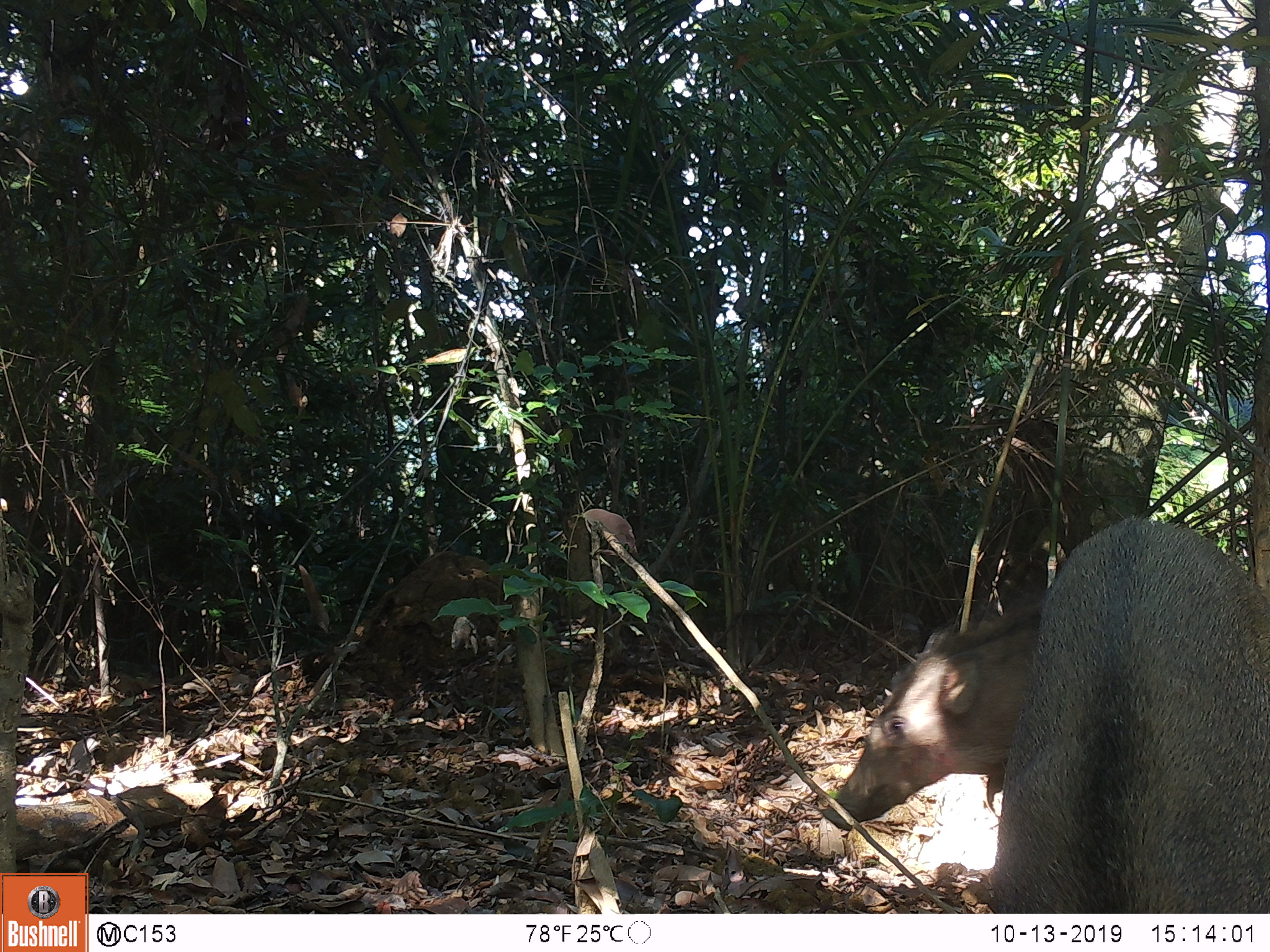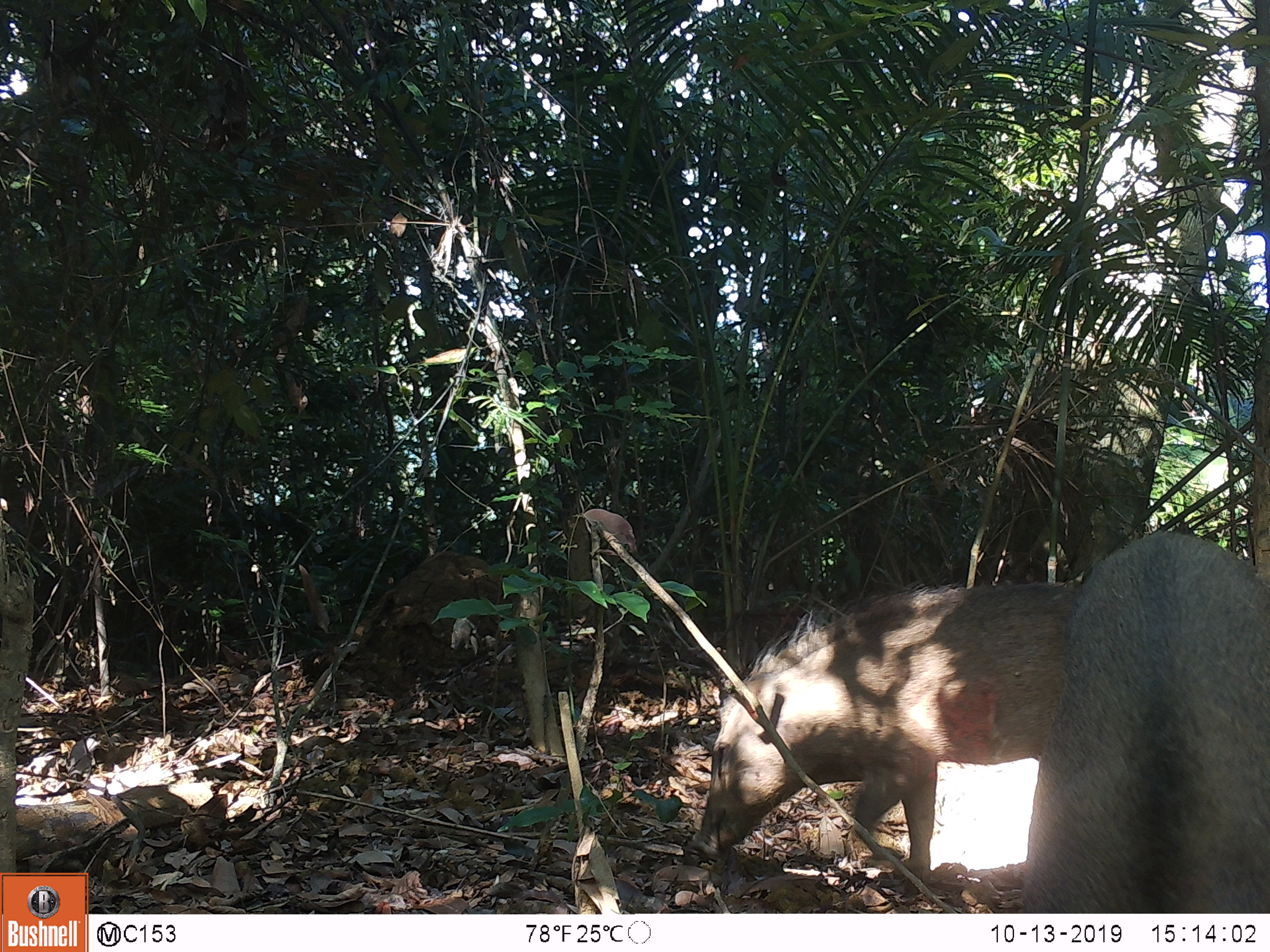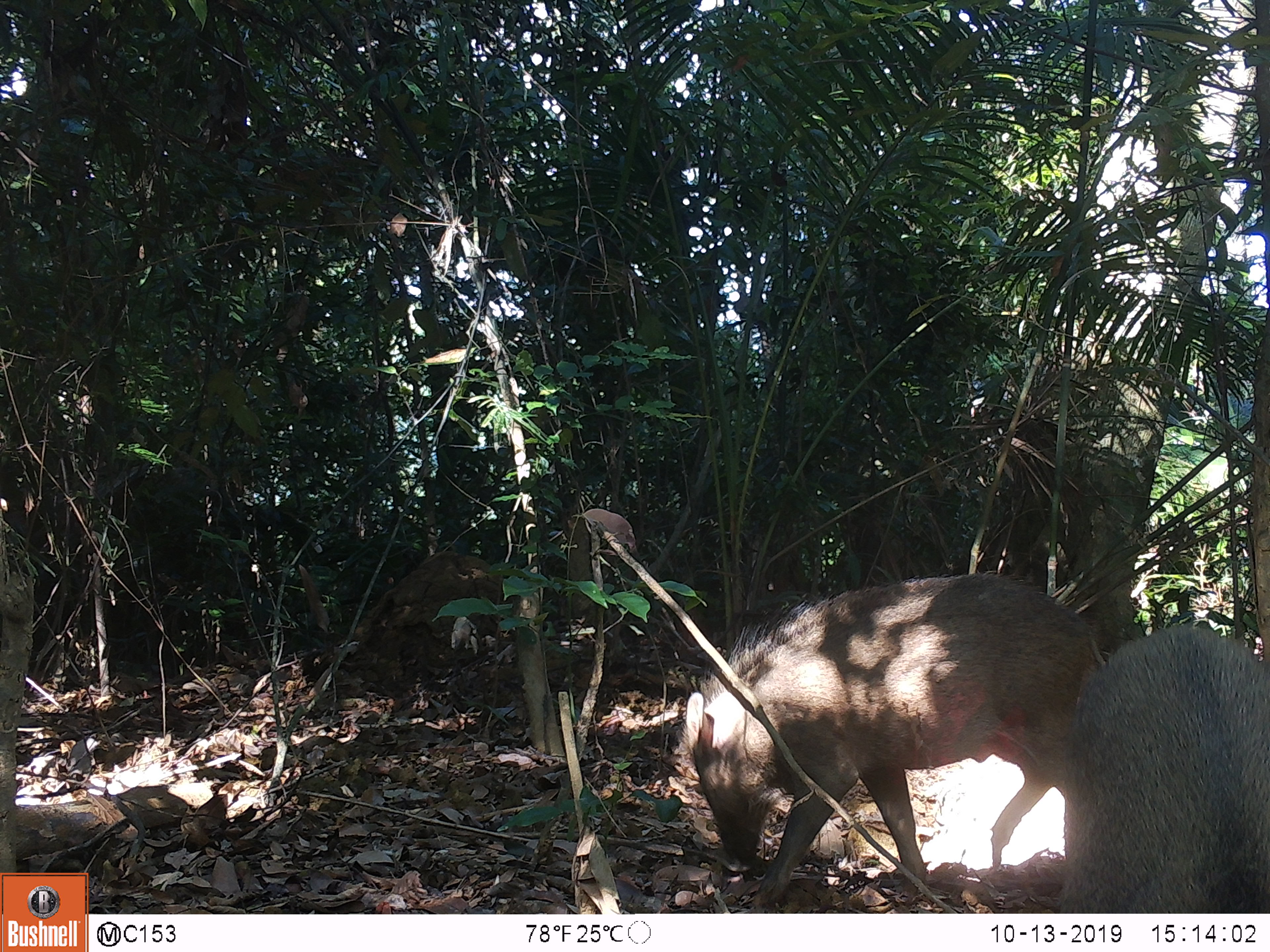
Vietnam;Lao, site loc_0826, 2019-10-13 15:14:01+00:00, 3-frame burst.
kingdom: Animalia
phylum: Chordata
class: Mammalia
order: Artiodactyla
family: Suidae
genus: Sus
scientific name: Sus scrofa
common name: eurasian wild pig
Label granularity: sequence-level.